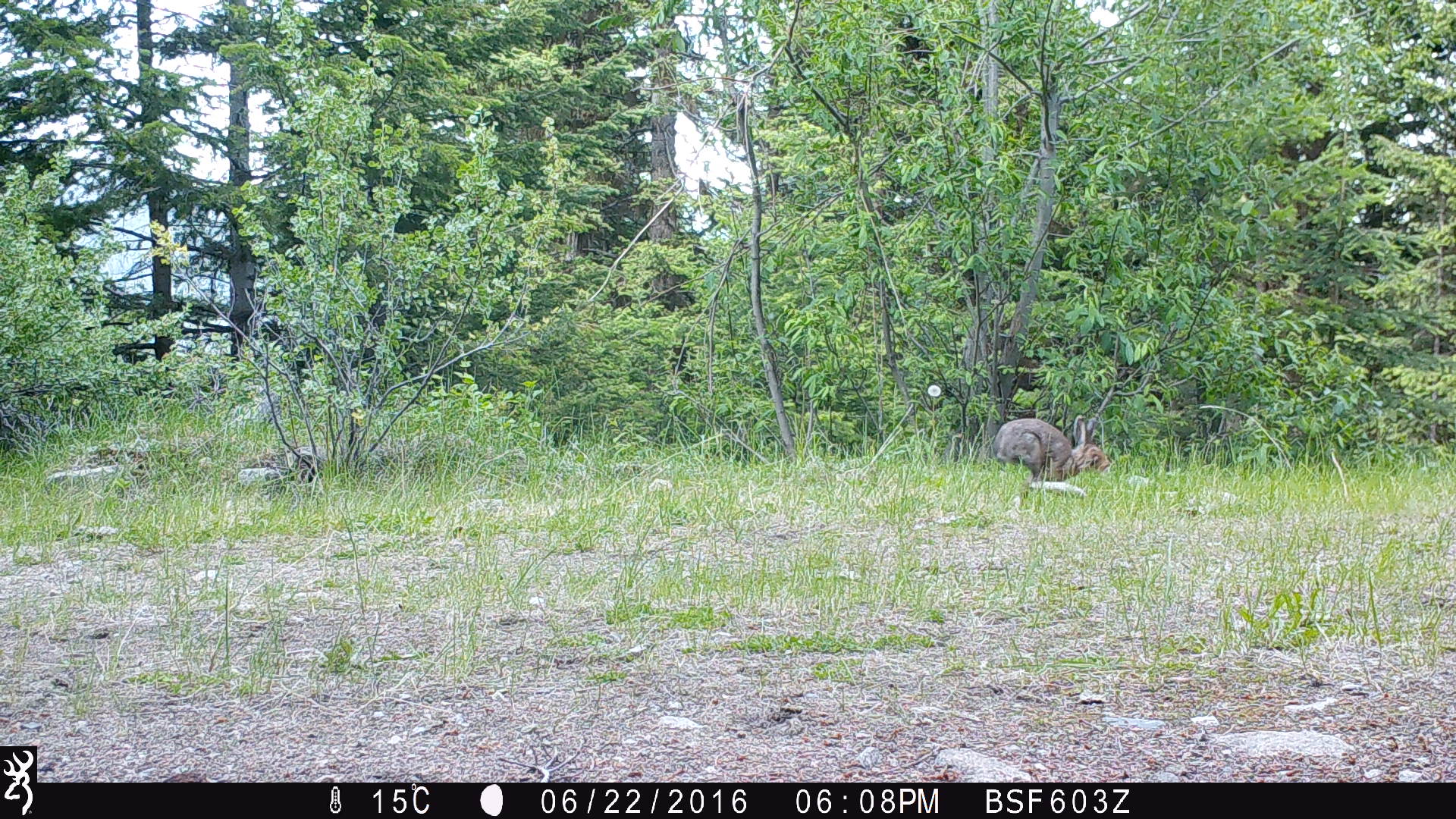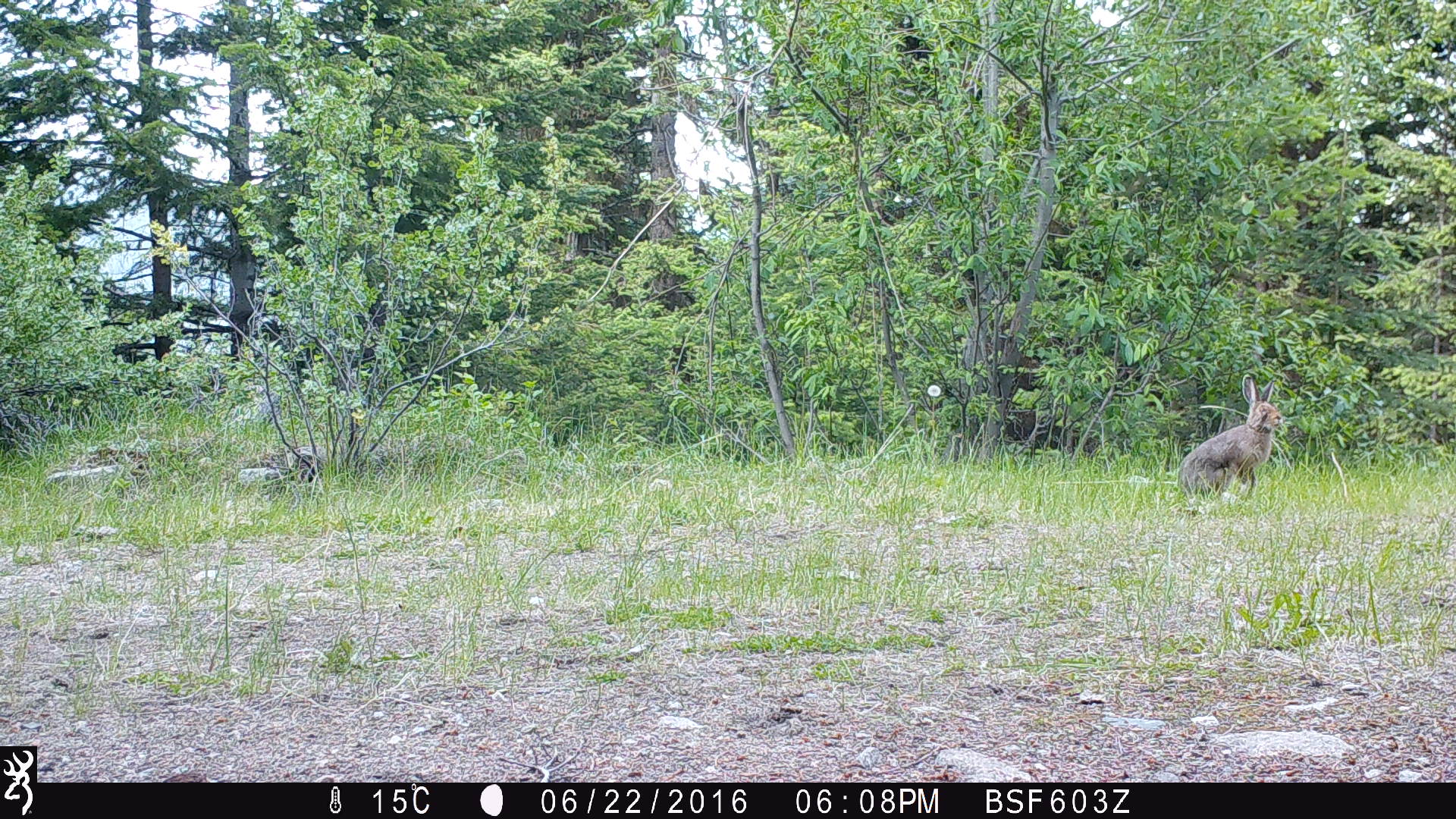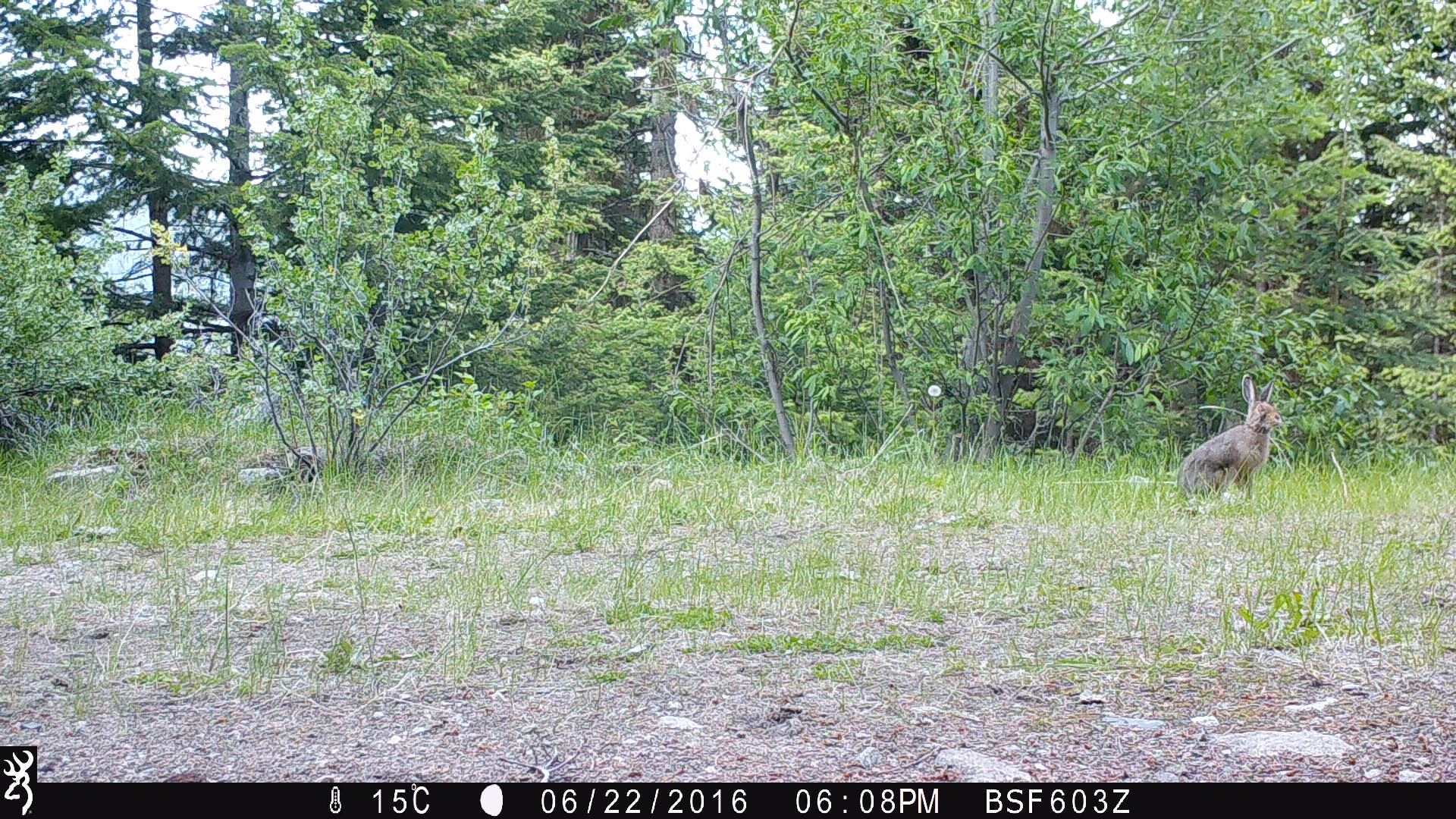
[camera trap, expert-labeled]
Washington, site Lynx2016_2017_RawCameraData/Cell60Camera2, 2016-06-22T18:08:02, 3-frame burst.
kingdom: Animalia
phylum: Chordata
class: Mammalia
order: Lagomorpha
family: Leporidae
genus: Lepus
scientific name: Lepus americanus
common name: snowshoe hare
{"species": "Lepus americanus (snowshoe hare)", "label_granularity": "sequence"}